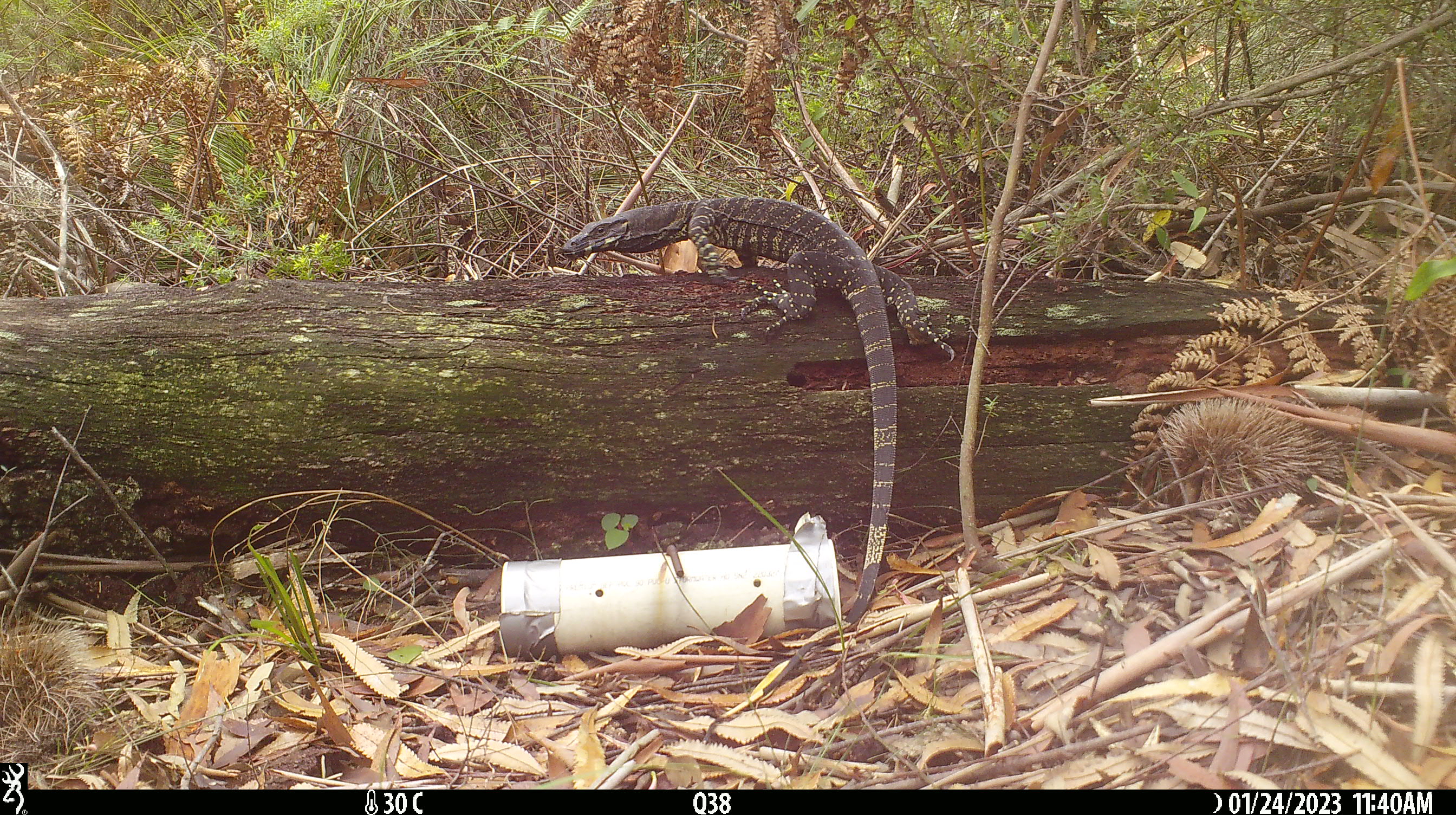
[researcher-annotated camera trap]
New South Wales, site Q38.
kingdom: Animalia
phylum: Chordata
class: Reptilia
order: Squamata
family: Varanidae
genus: Varanus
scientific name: Varanus varius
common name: lace monitor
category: goanna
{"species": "goanna (lace monitor) (Varanus varius)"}